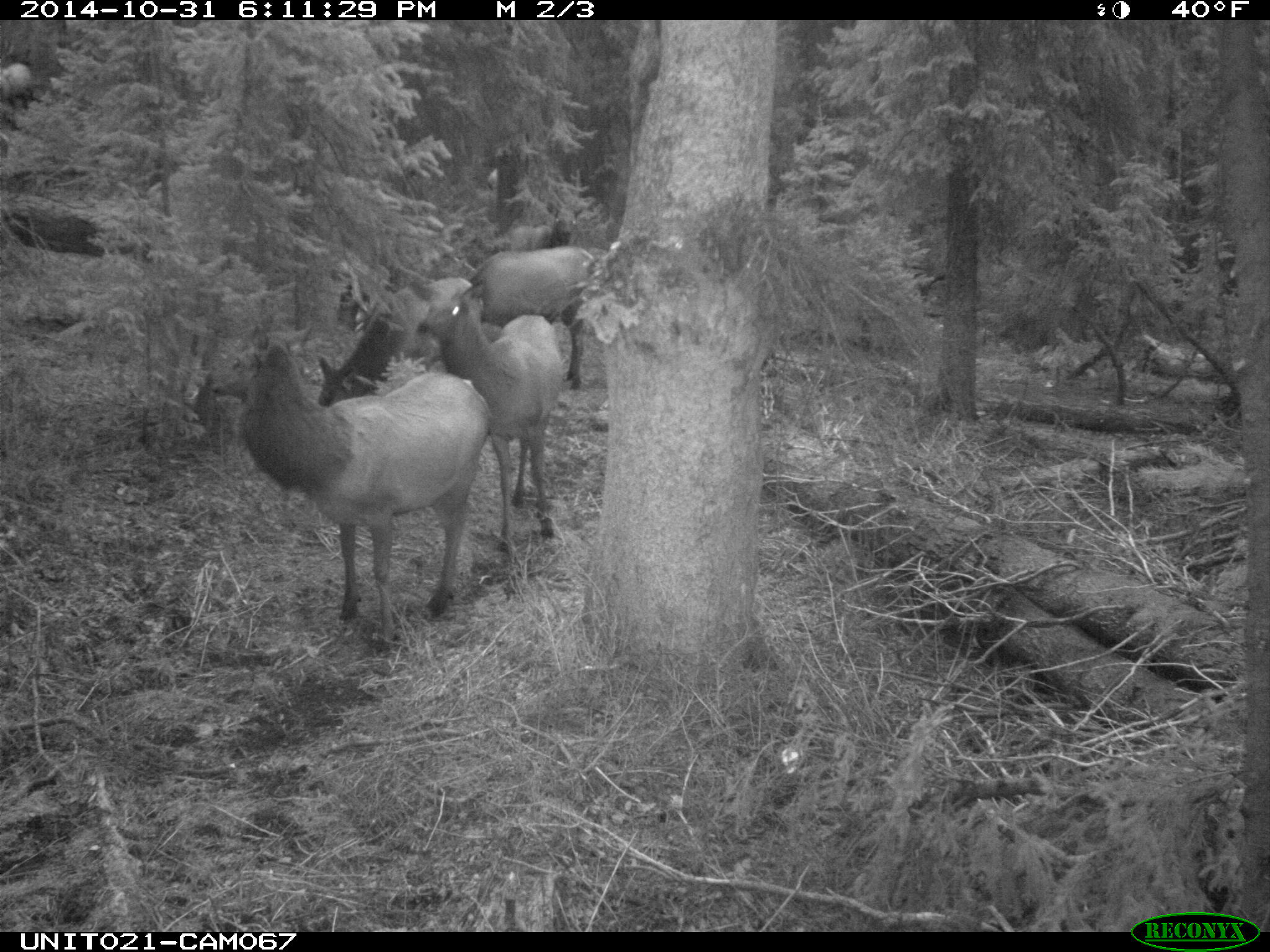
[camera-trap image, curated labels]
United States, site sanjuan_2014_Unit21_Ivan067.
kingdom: Animalia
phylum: Chordata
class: Mammalia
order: Artiodactyla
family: Cervidae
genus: Cervus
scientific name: Cervus elaphus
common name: red deer